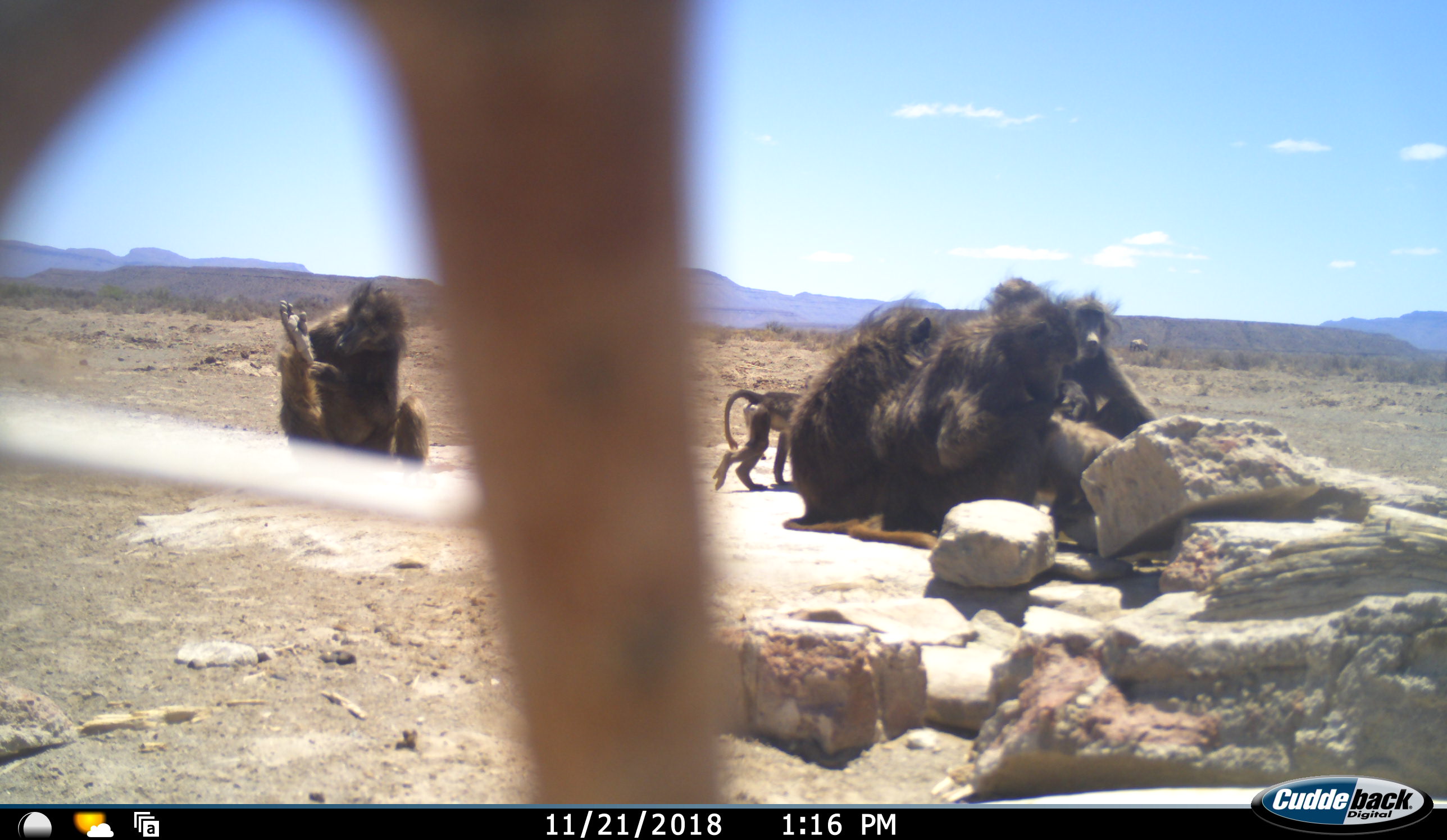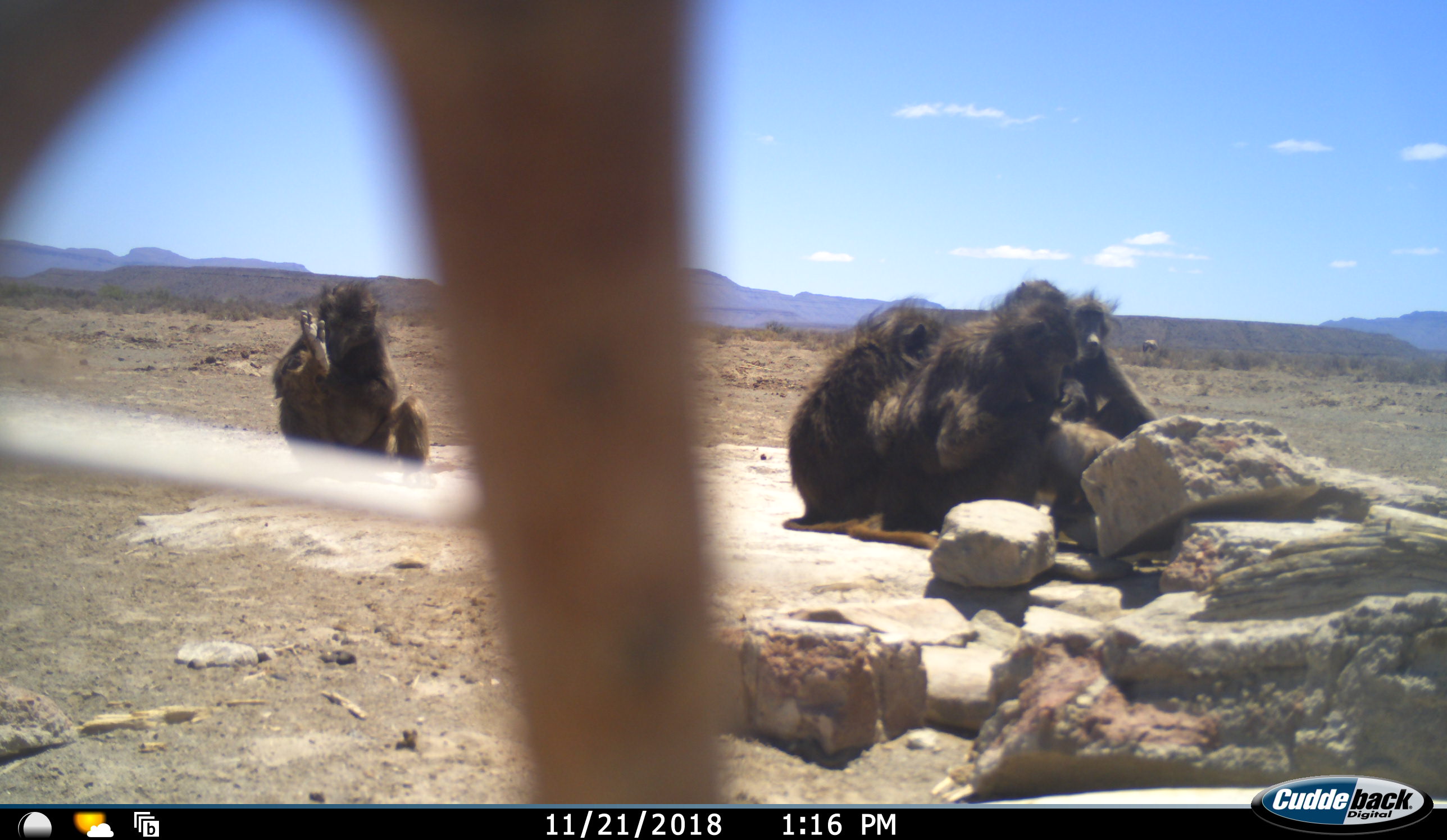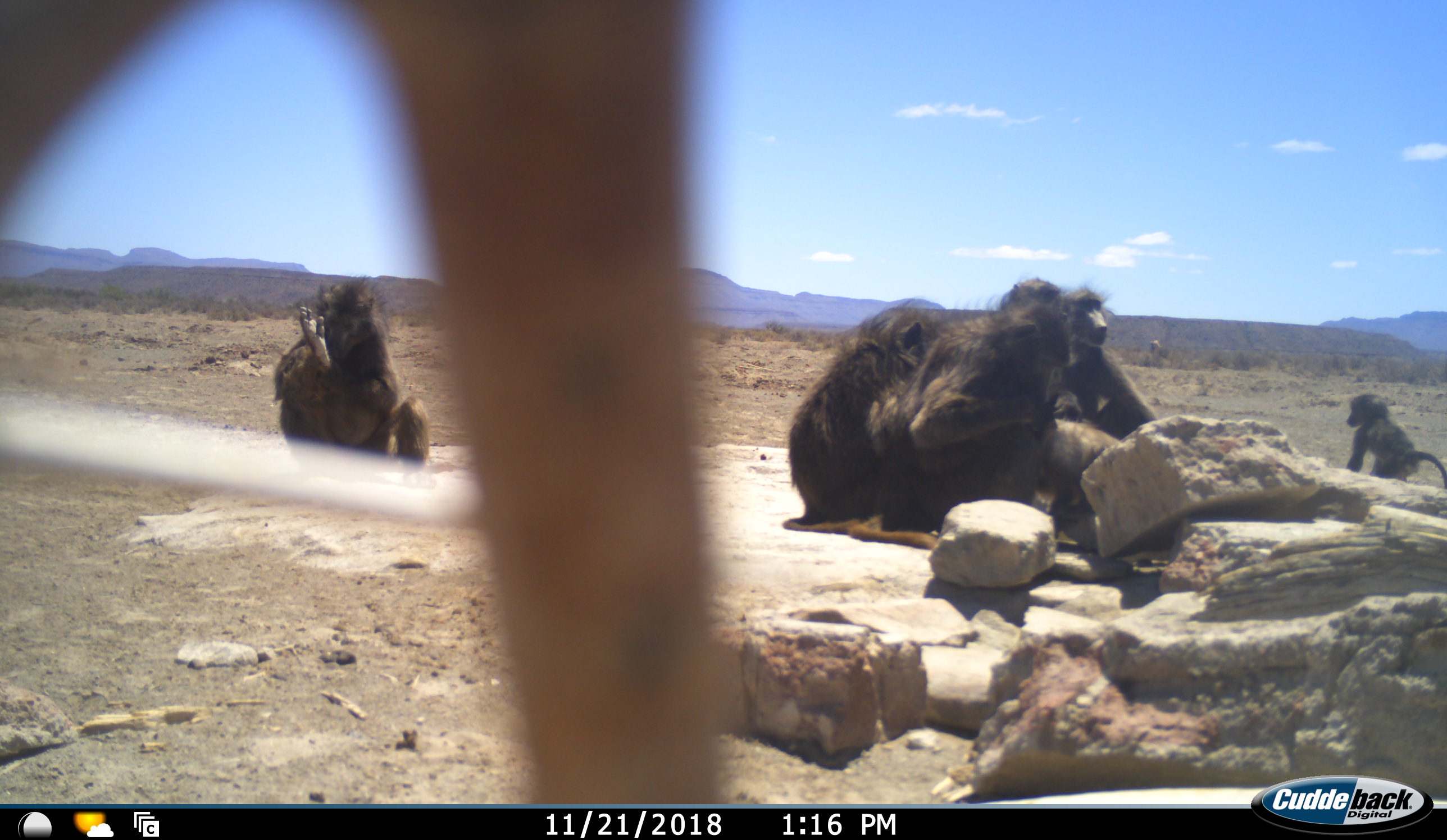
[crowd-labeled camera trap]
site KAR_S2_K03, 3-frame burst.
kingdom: Animalia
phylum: Chordata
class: Mammalia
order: Primates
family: Cercopithecidae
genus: Papio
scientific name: Papio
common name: baboon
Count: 6.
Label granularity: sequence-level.